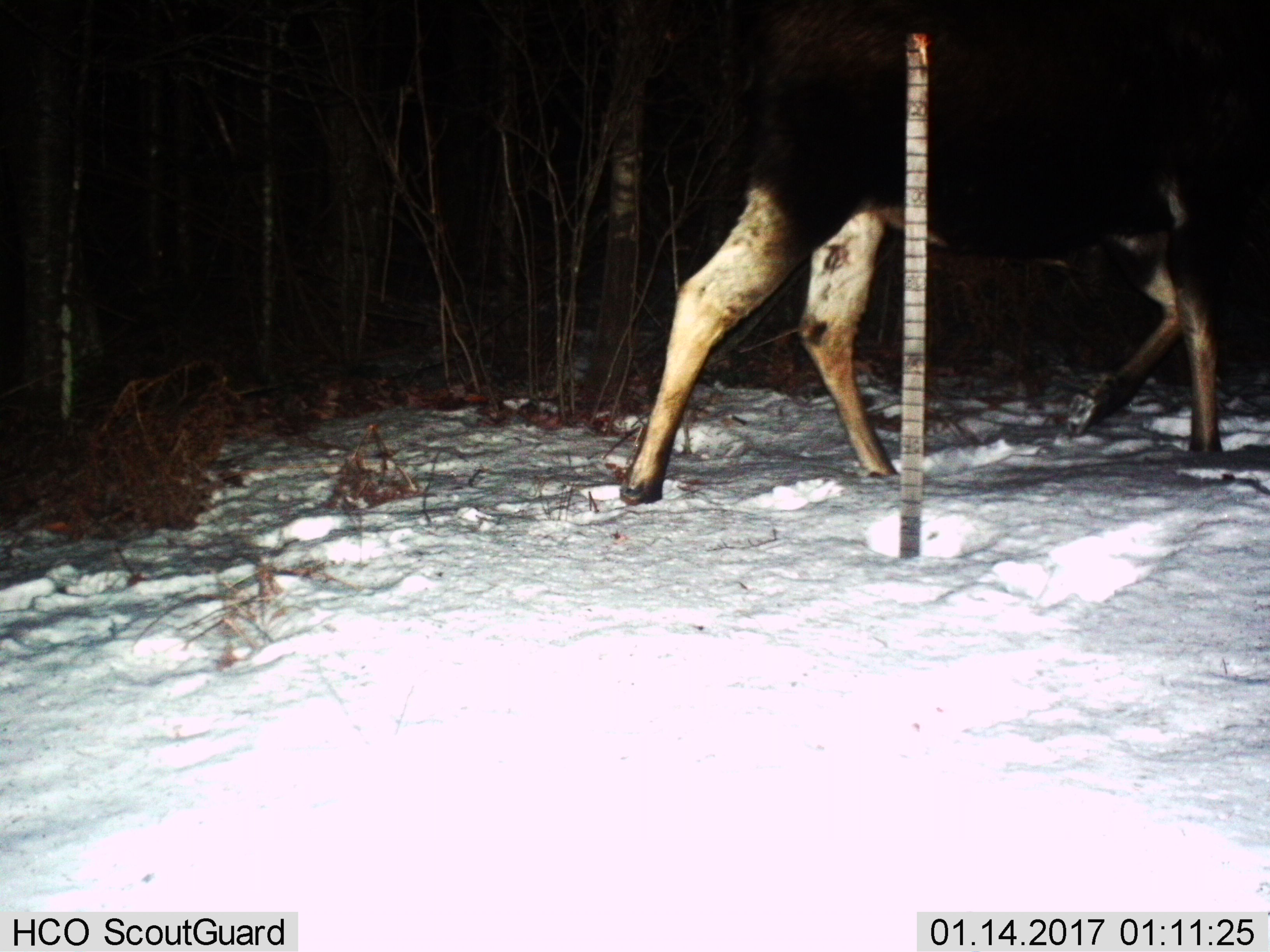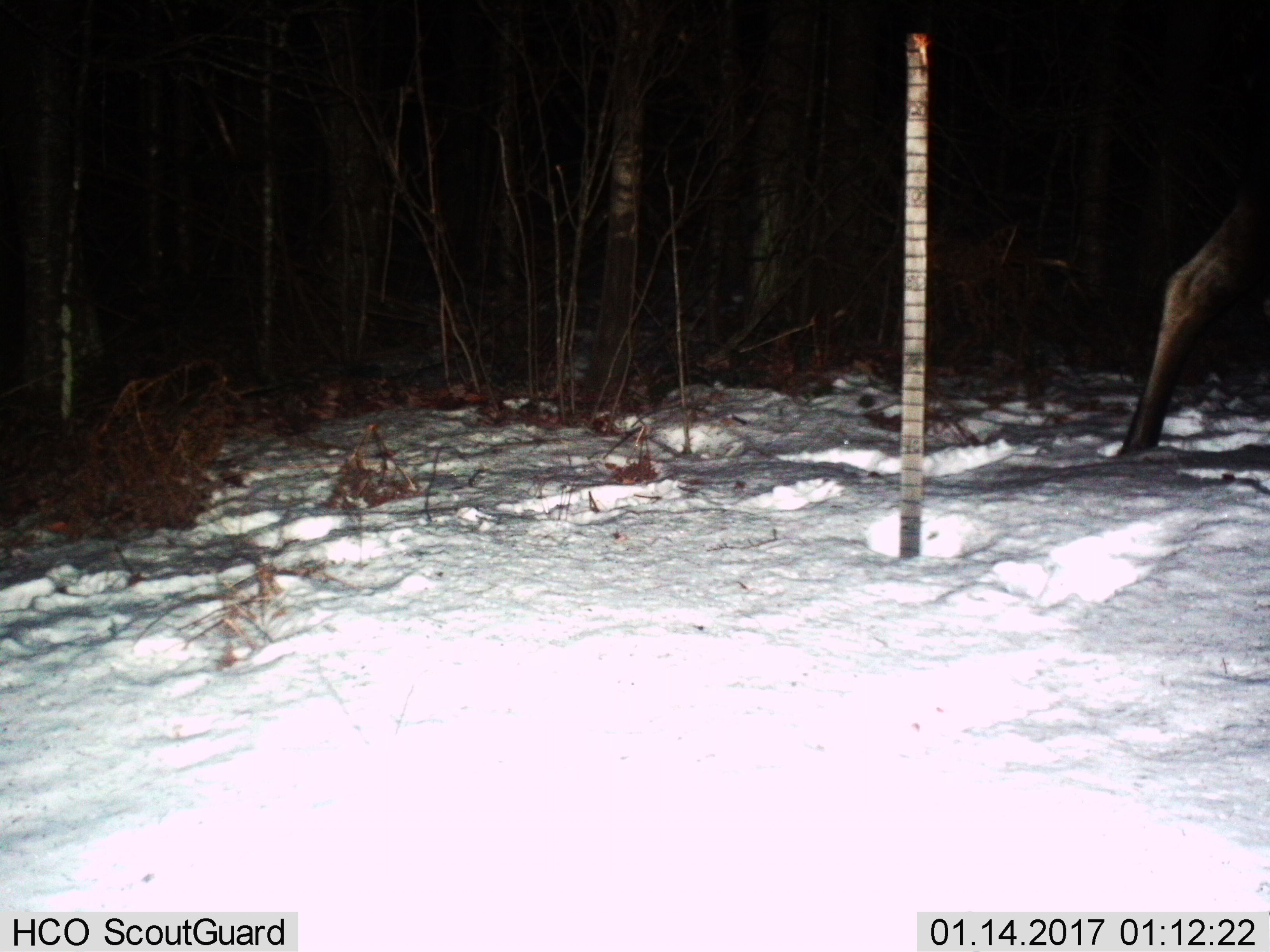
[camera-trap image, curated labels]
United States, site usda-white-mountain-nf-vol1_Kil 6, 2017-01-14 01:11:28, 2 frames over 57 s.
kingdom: Animalia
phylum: Chordata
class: Mammalia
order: Artiodactyla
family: Cervidae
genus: Alces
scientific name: Alces alces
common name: moose